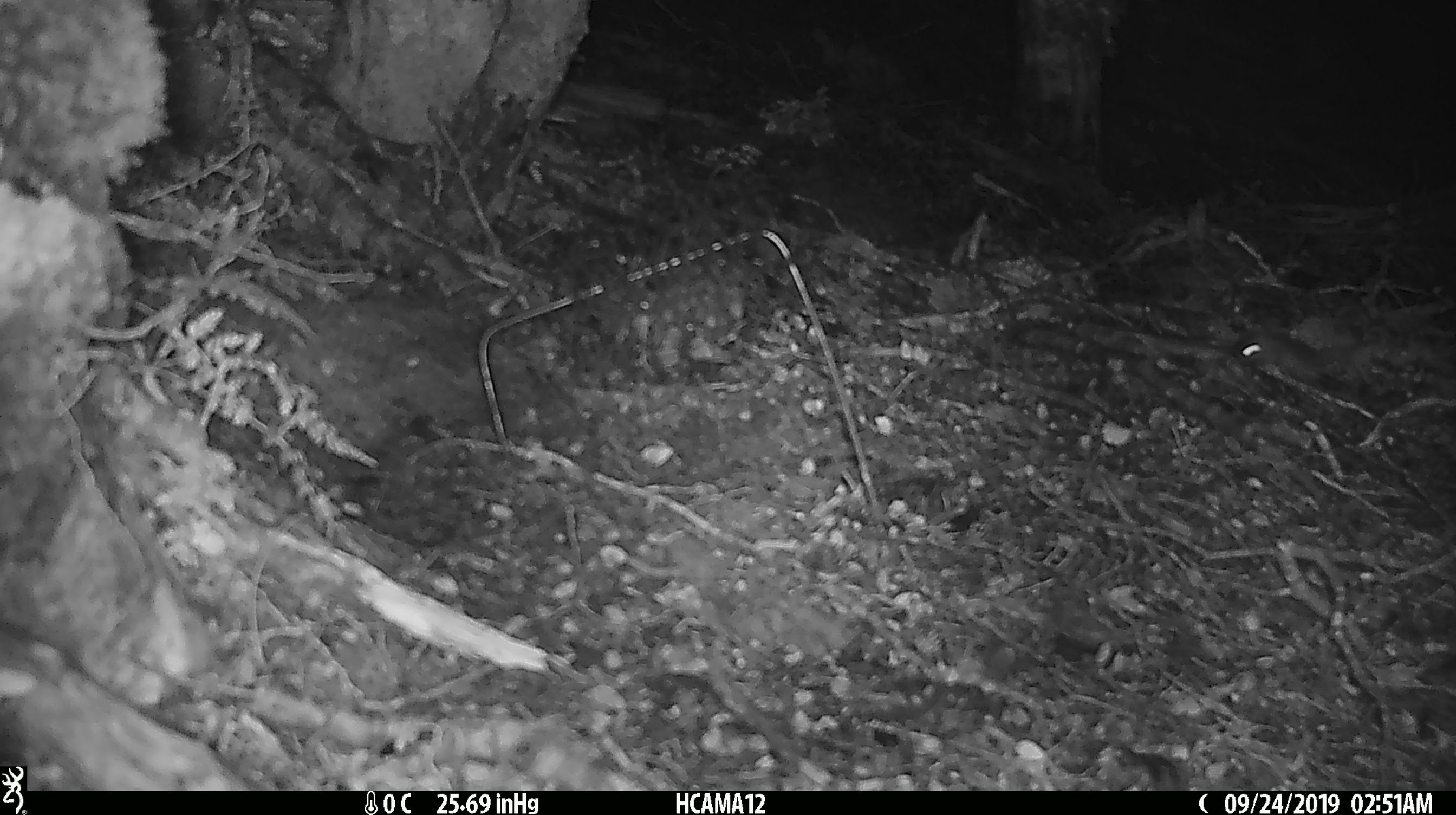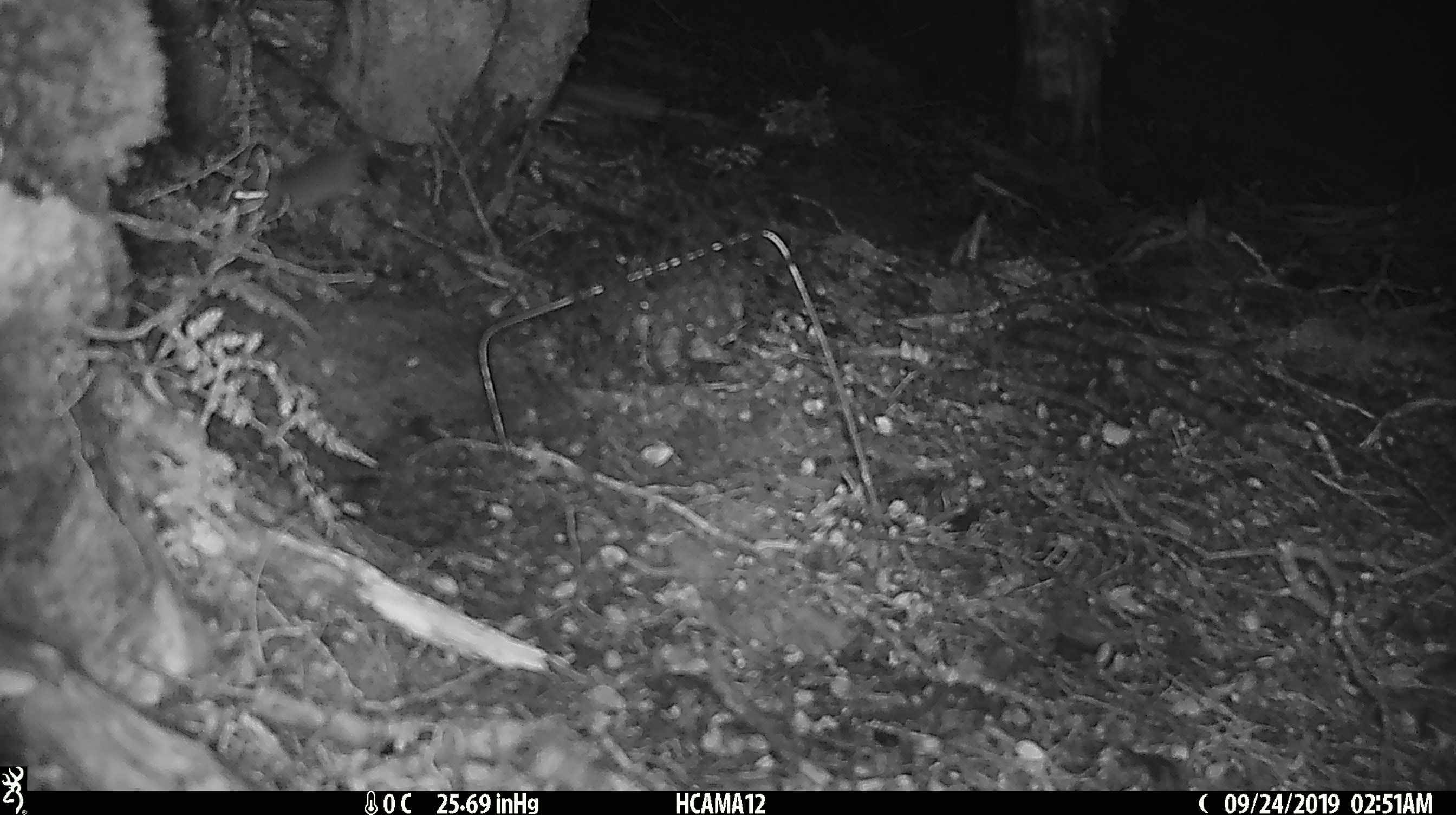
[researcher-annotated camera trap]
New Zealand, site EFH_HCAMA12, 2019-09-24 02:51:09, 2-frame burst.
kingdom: Animalia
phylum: Chordata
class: Mammalia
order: Rodentia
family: Muridae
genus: Mus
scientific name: Mus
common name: mouse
Mouse (Mus).